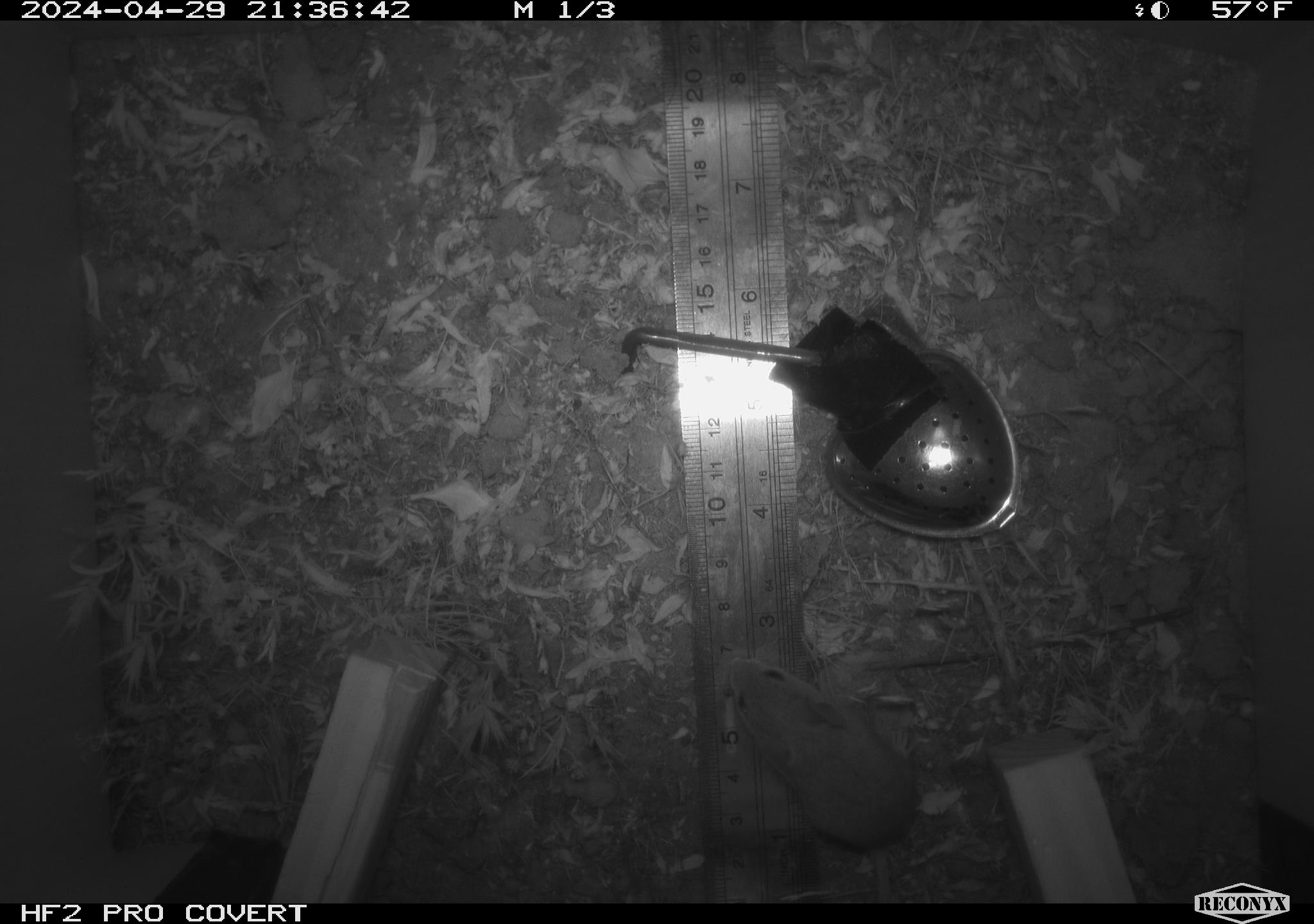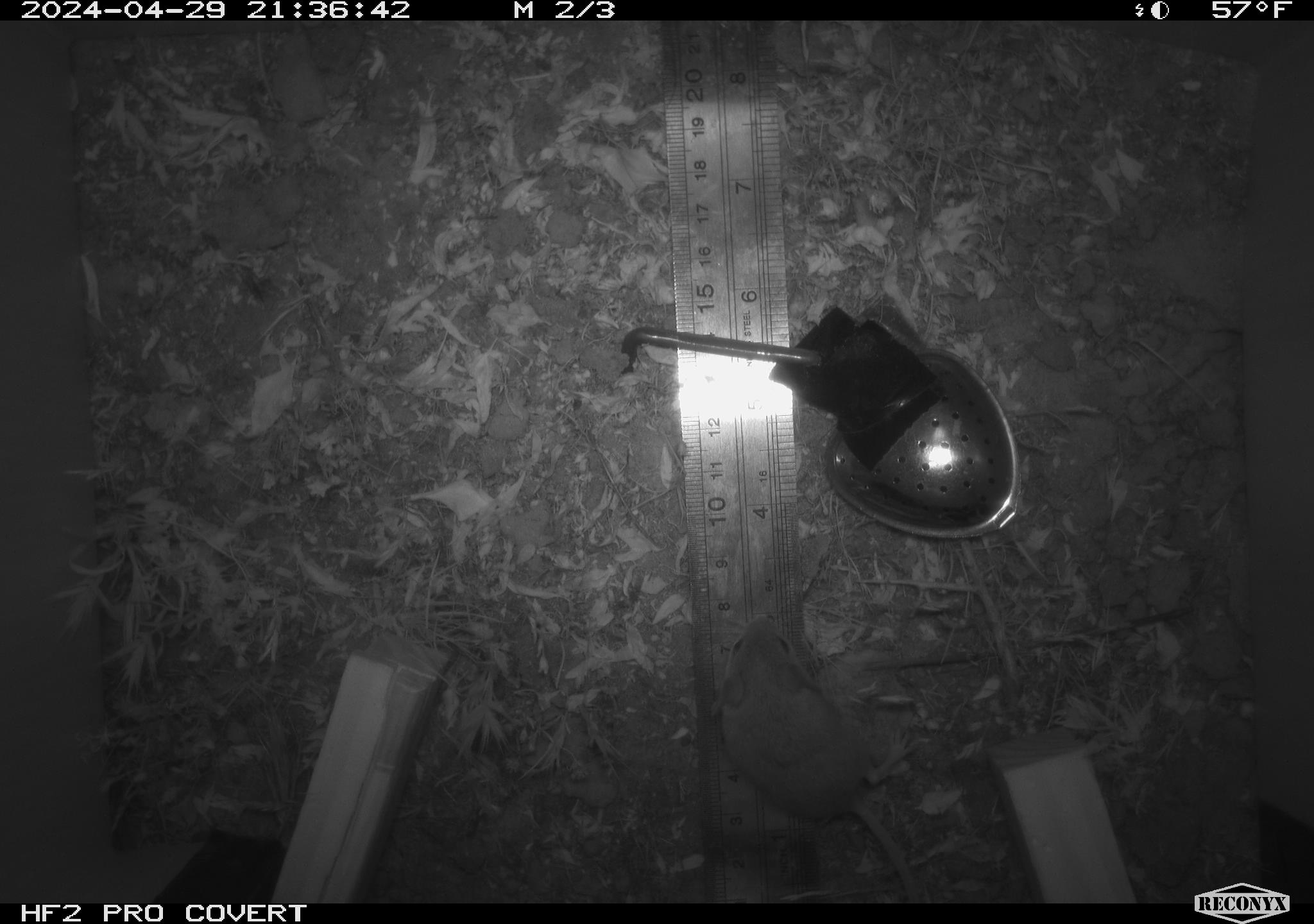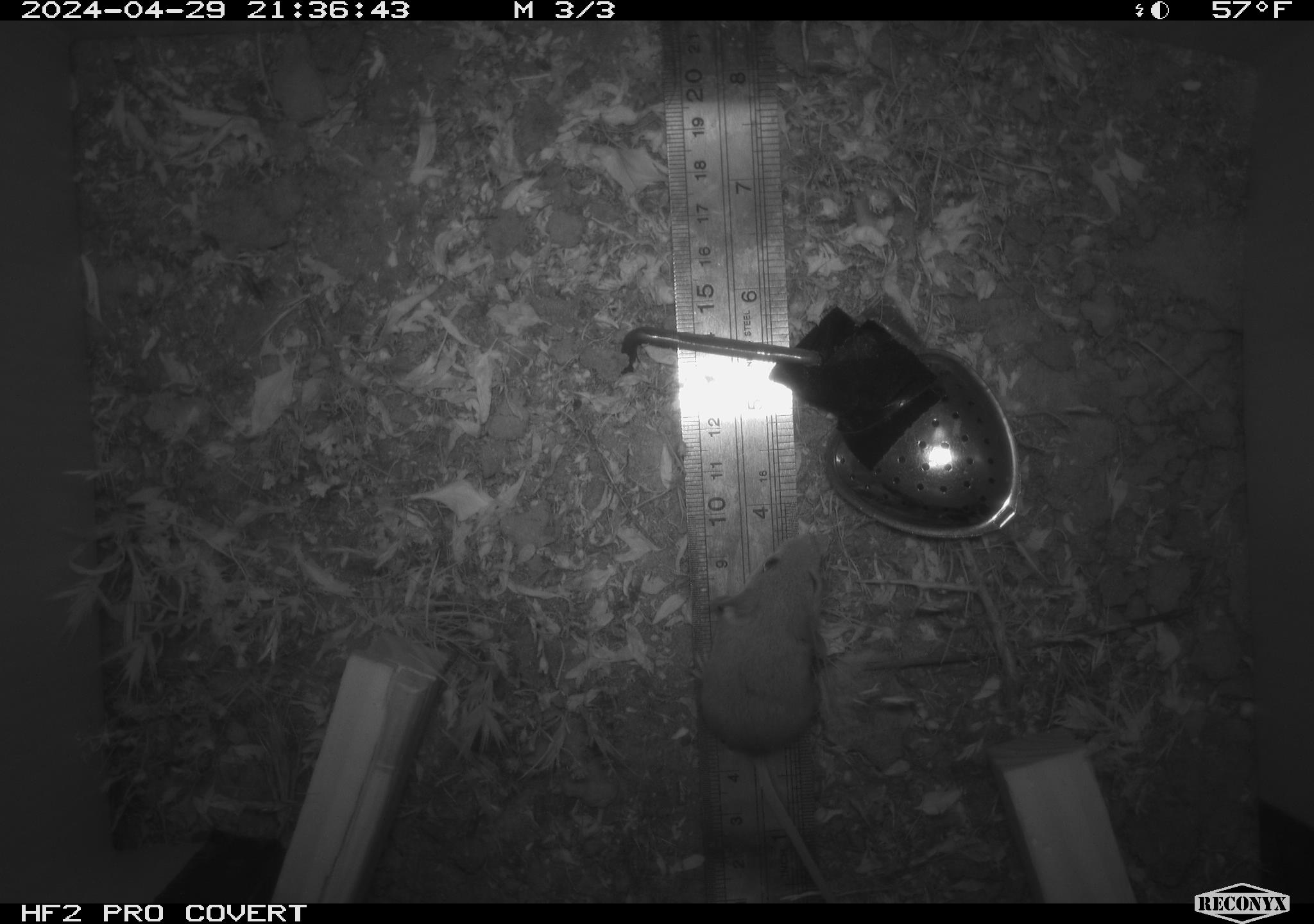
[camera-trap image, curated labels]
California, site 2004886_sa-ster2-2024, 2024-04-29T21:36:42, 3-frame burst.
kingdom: Animalia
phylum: Chordata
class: Mammalia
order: Rodentia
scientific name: Rodentia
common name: mouse species